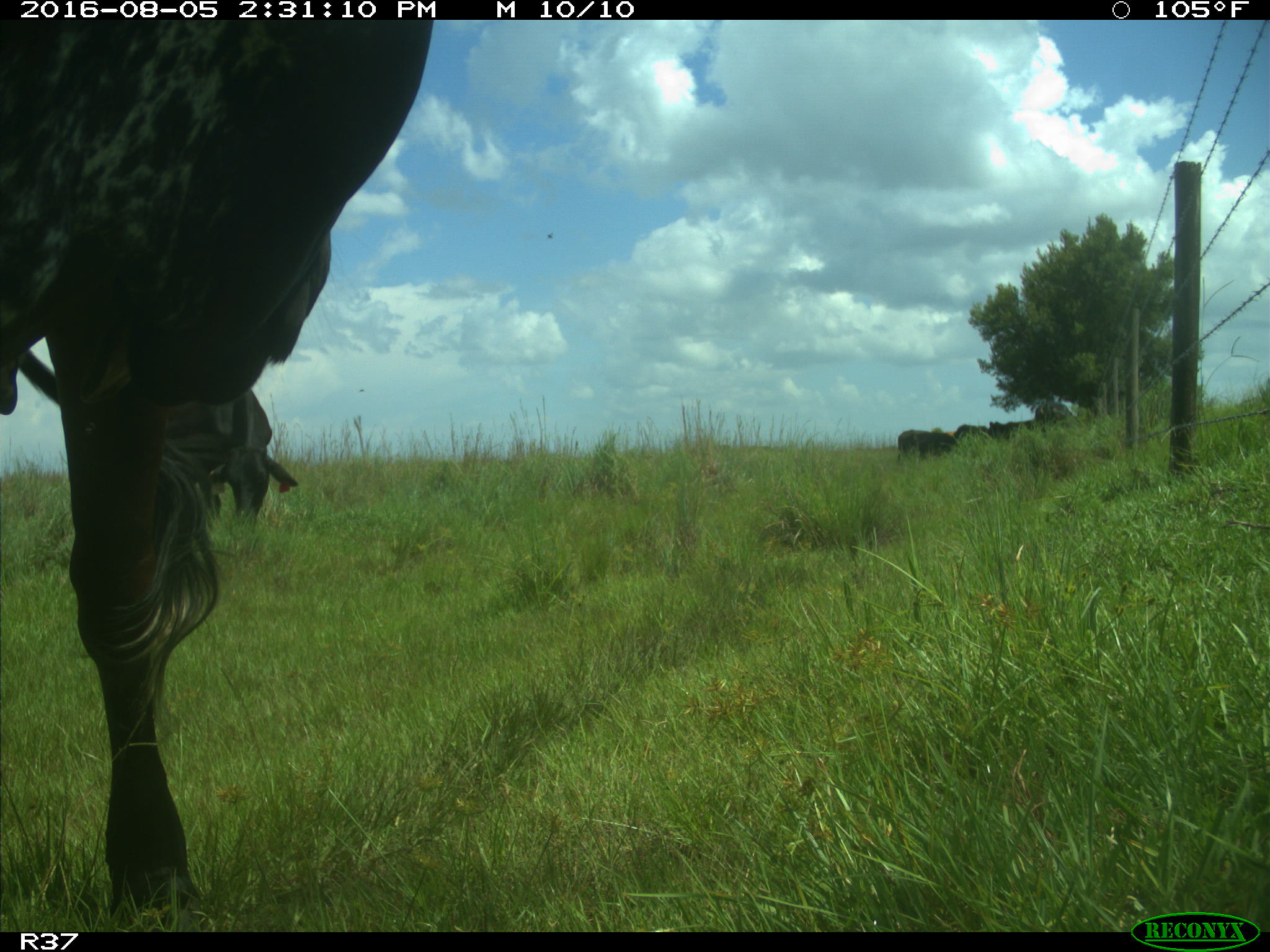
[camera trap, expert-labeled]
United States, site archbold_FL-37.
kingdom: Animalia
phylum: Chordata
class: Mammalia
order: Artiodactyla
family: Bovidae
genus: Bos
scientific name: Bos taurus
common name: domestic cow